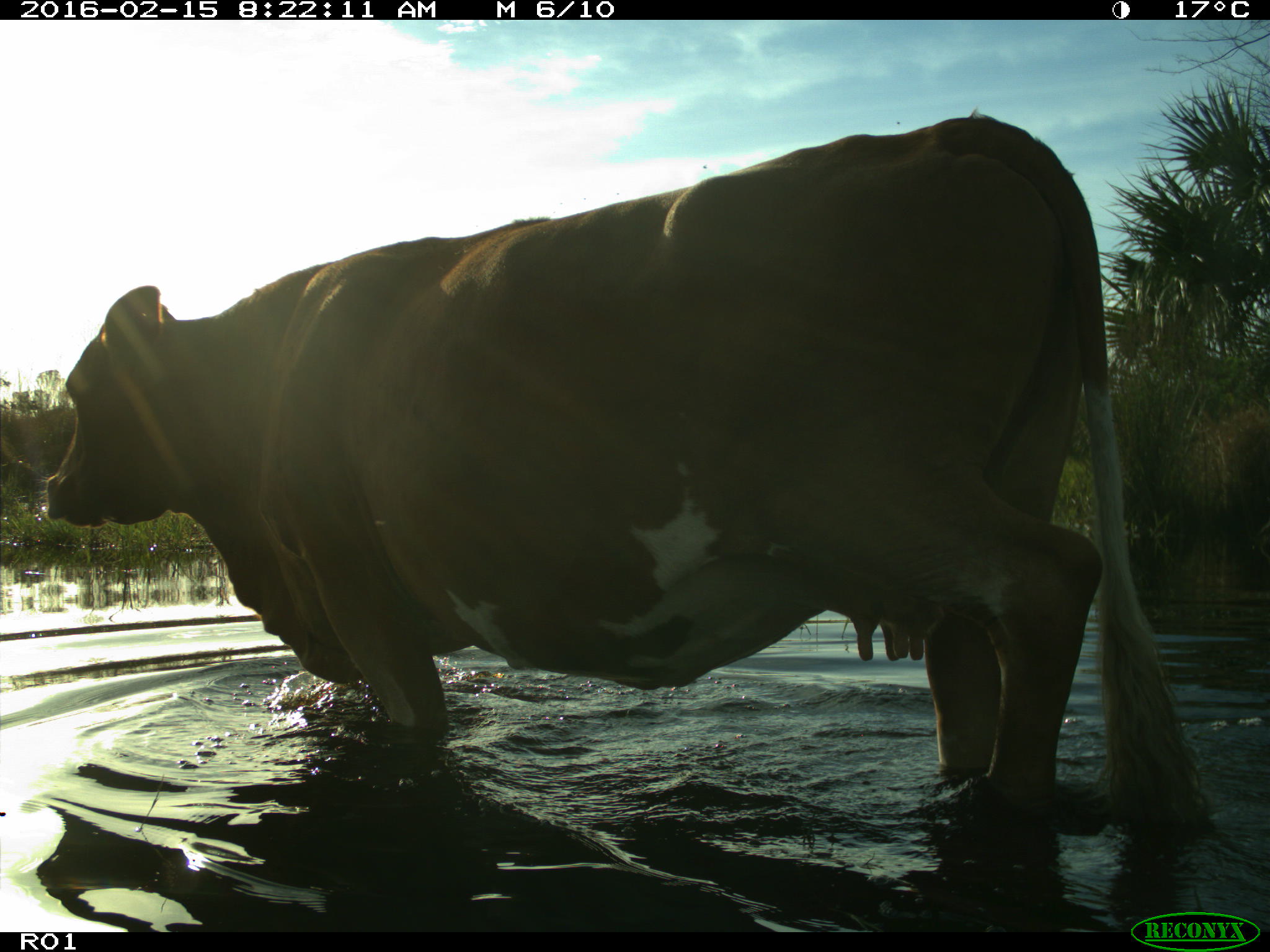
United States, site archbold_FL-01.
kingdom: Animalia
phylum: Chordata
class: Mammalia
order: Artiodactyla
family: Bovidae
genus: Bos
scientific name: Bos taurus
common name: domestic cow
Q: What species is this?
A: Bos taurus (domestic cow).